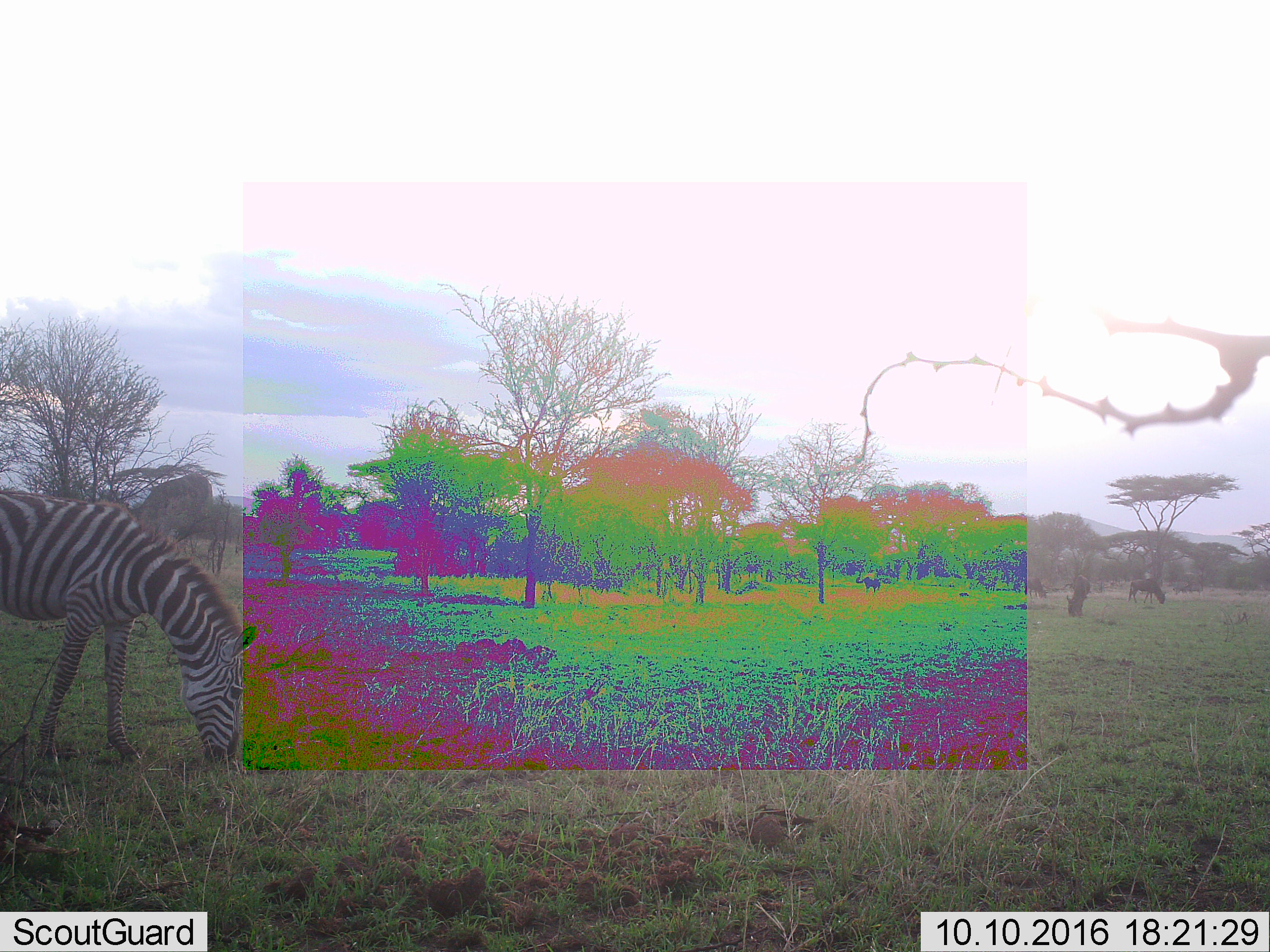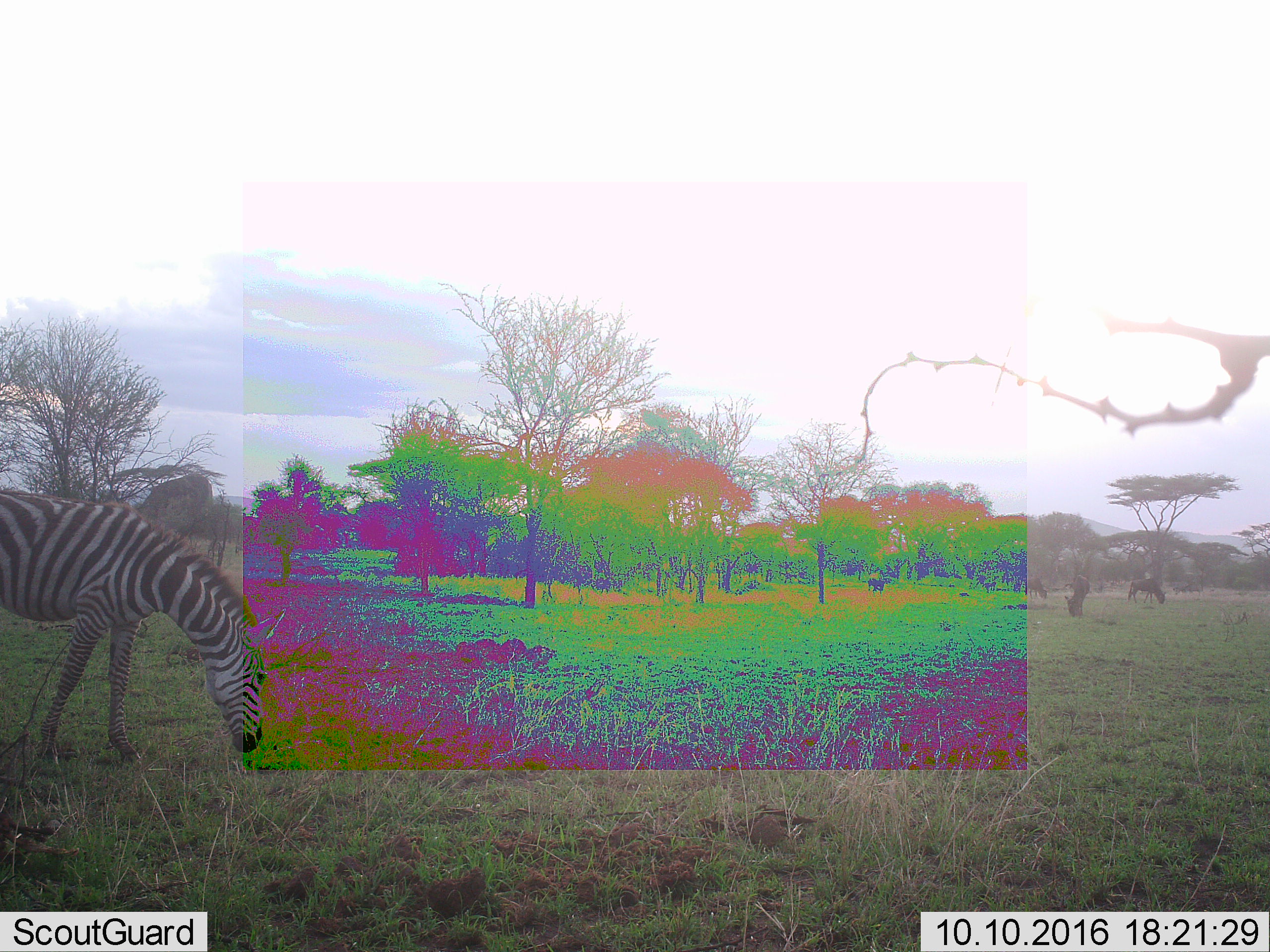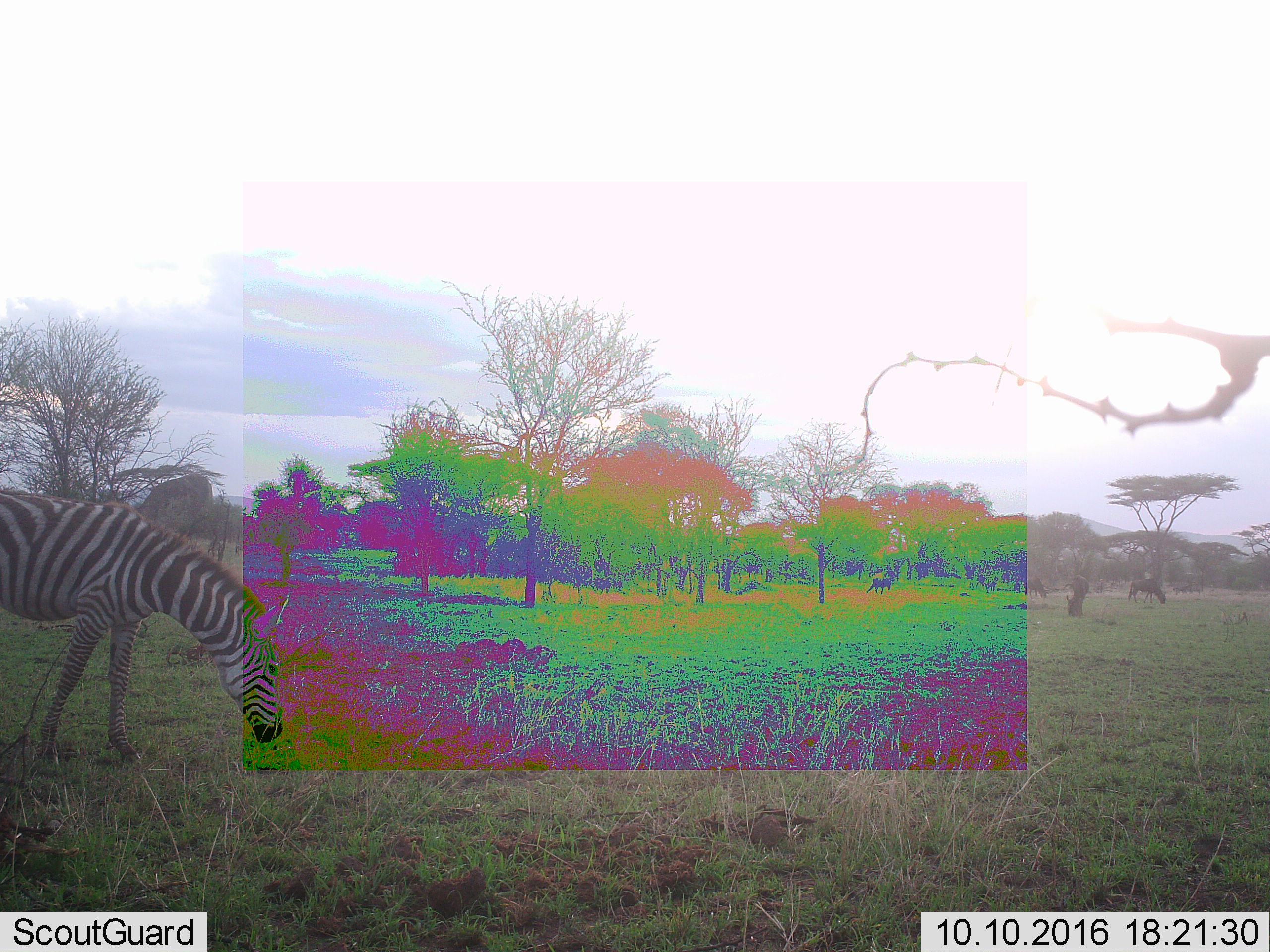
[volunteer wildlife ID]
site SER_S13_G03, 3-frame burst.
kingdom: Animalia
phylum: Chordata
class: Mammalia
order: Artiodactyla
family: Bovidae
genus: Connochaetes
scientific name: Connochaetes taurinus taurinus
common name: blue wildebeest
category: wildebeestblue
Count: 3.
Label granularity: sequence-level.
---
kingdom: Animalia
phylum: Chordata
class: Mammalia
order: Perissodactyla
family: Equidae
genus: Equus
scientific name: Equus quagga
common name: plains zebra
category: zebraplains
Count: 1.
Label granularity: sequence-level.